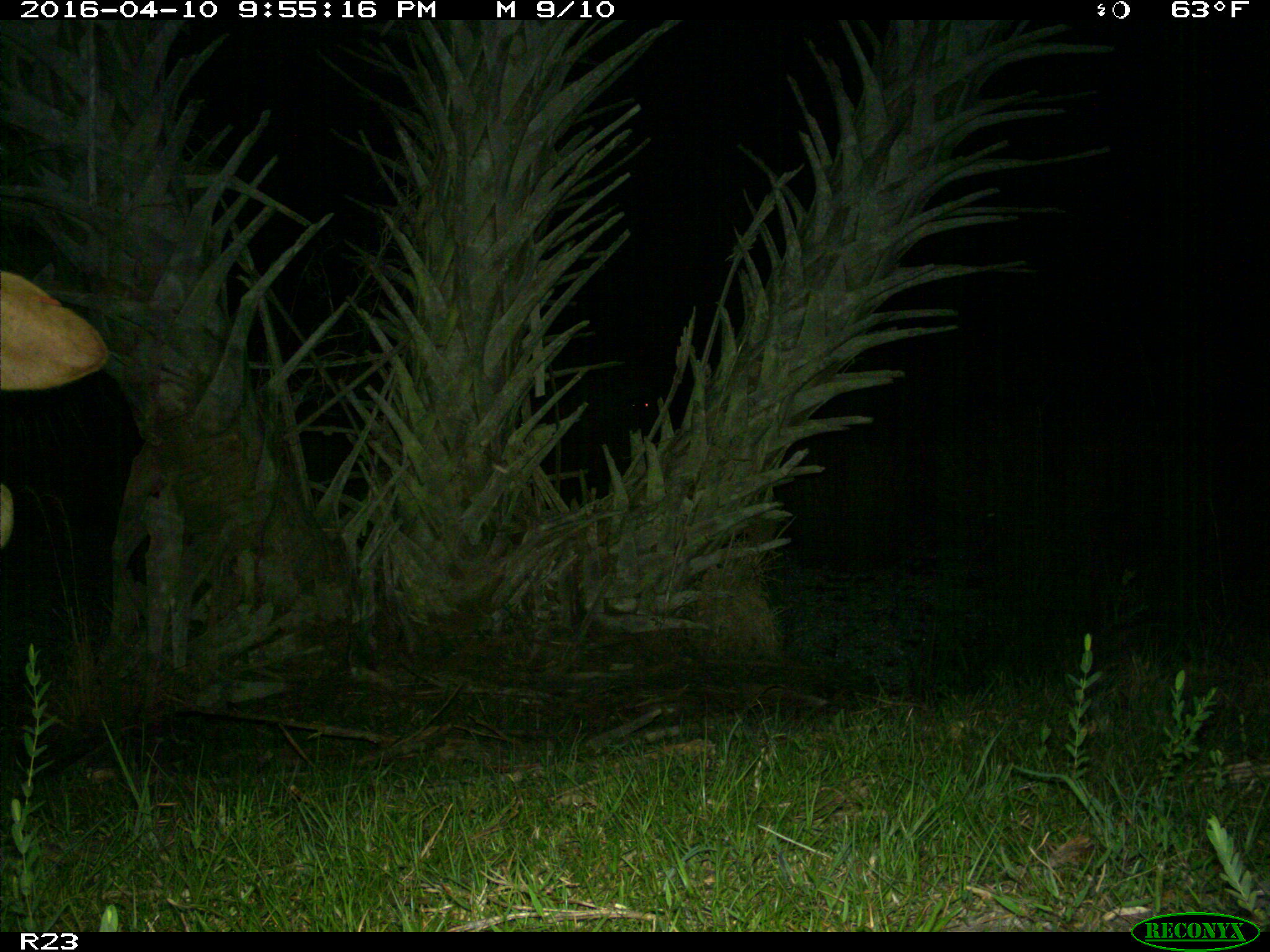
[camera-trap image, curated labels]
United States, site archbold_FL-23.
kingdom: Animalia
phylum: Chordata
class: Mammalia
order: Artiodactyla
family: Bovidae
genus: Bos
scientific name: Bos taurus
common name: domestic cow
Bos taurus (domestic cow).